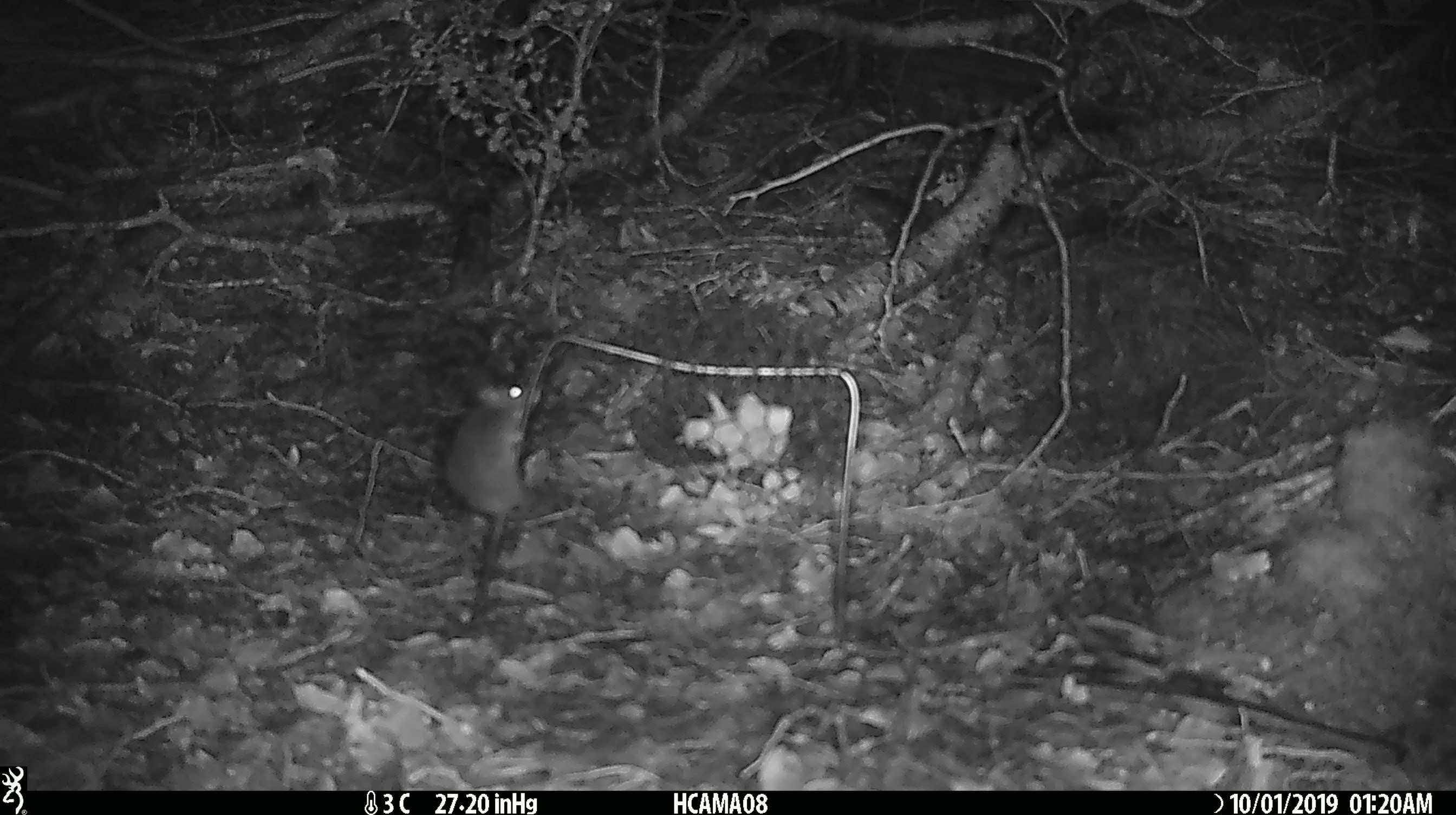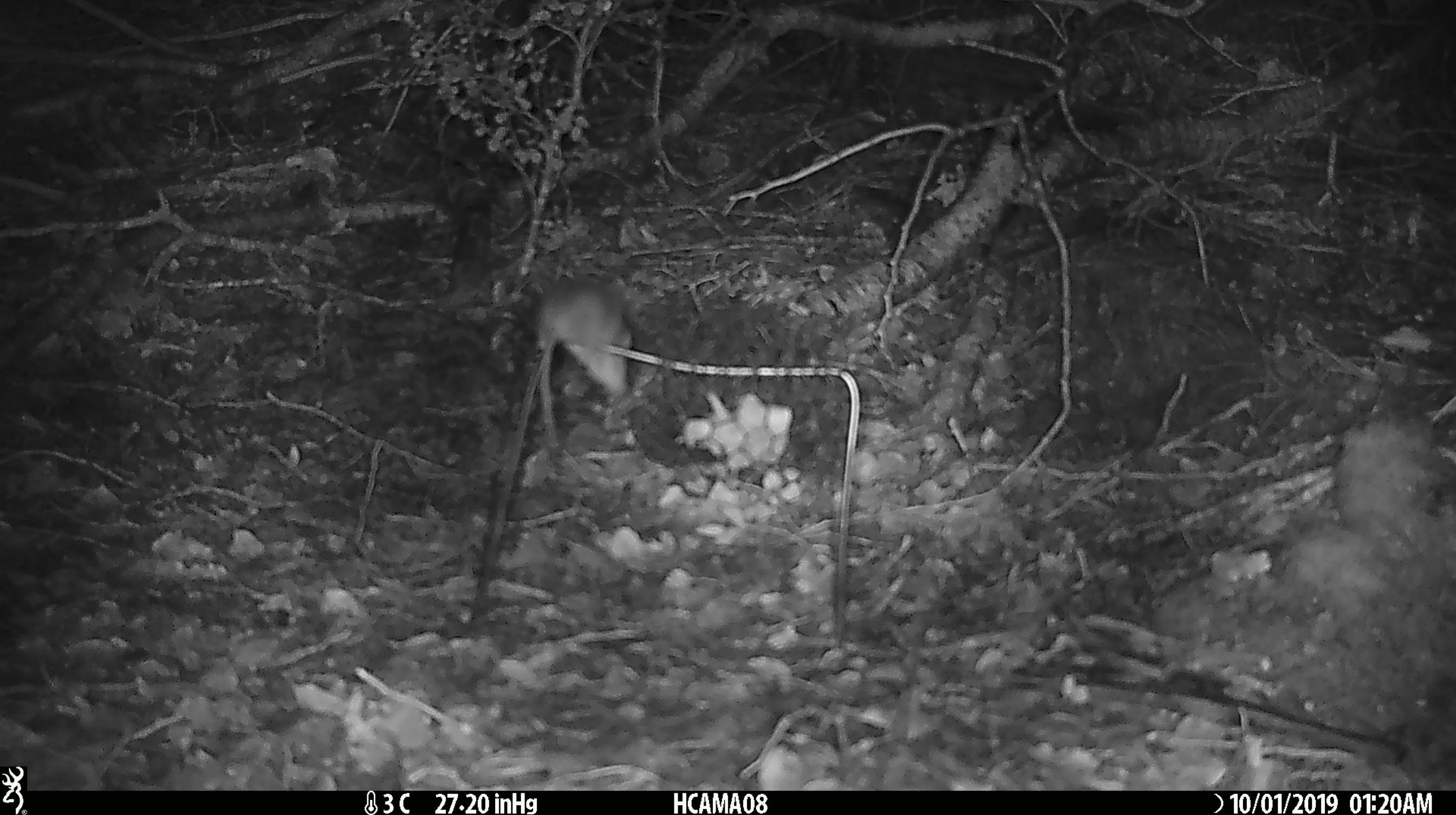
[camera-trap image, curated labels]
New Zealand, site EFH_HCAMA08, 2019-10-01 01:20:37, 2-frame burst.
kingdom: Animalia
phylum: Chordata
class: Mammalia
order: Rodentia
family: Muridae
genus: Mus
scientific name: Mus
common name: mouse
Mouse (Mus).